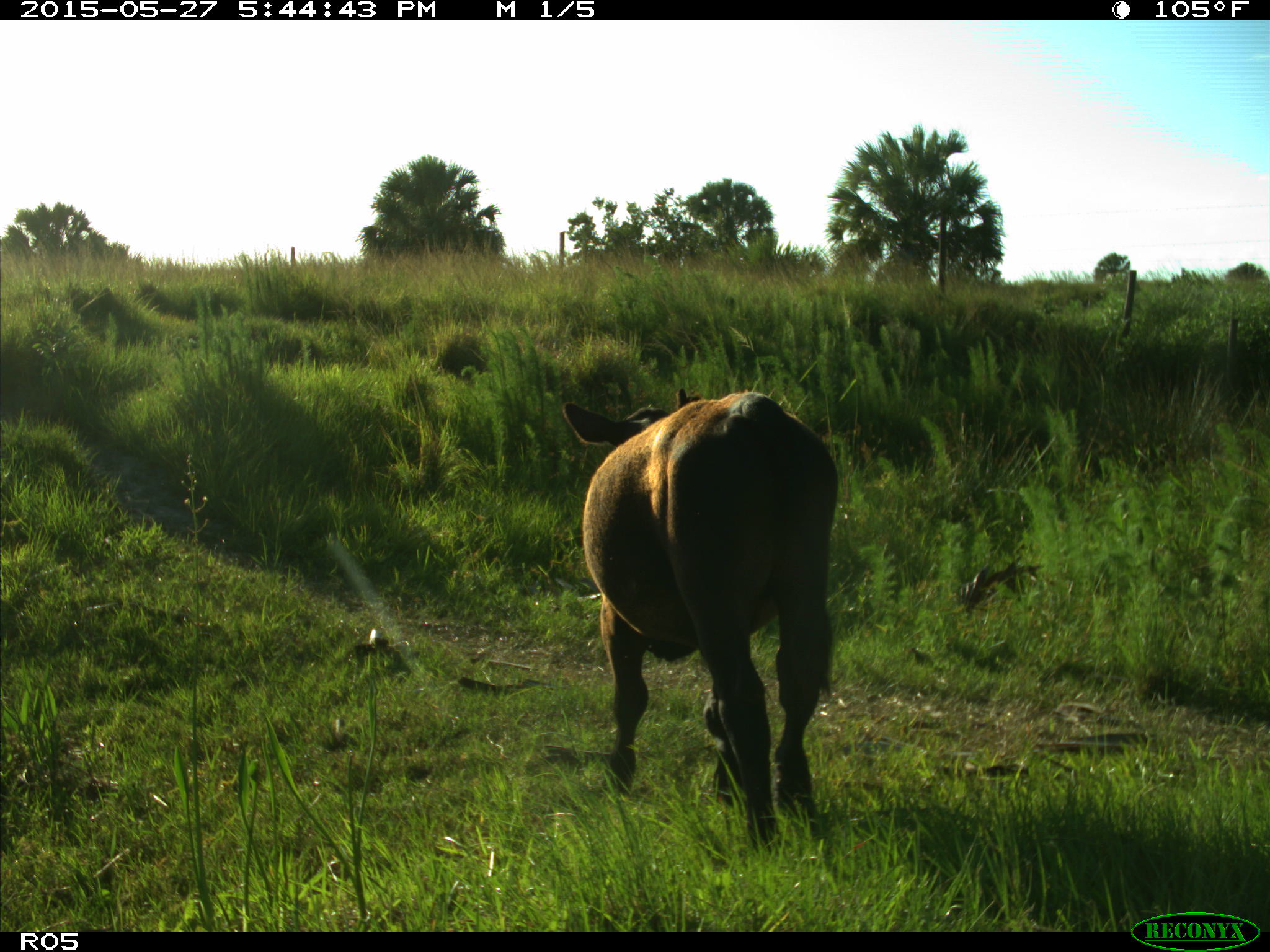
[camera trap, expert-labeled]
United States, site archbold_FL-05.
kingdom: Animalia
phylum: Chordata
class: Mammalia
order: Artiodactyla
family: Bovidae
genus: Bos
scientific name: Bos taurus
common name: domestic cow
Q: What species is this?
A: Bos taurus (domestic cow).